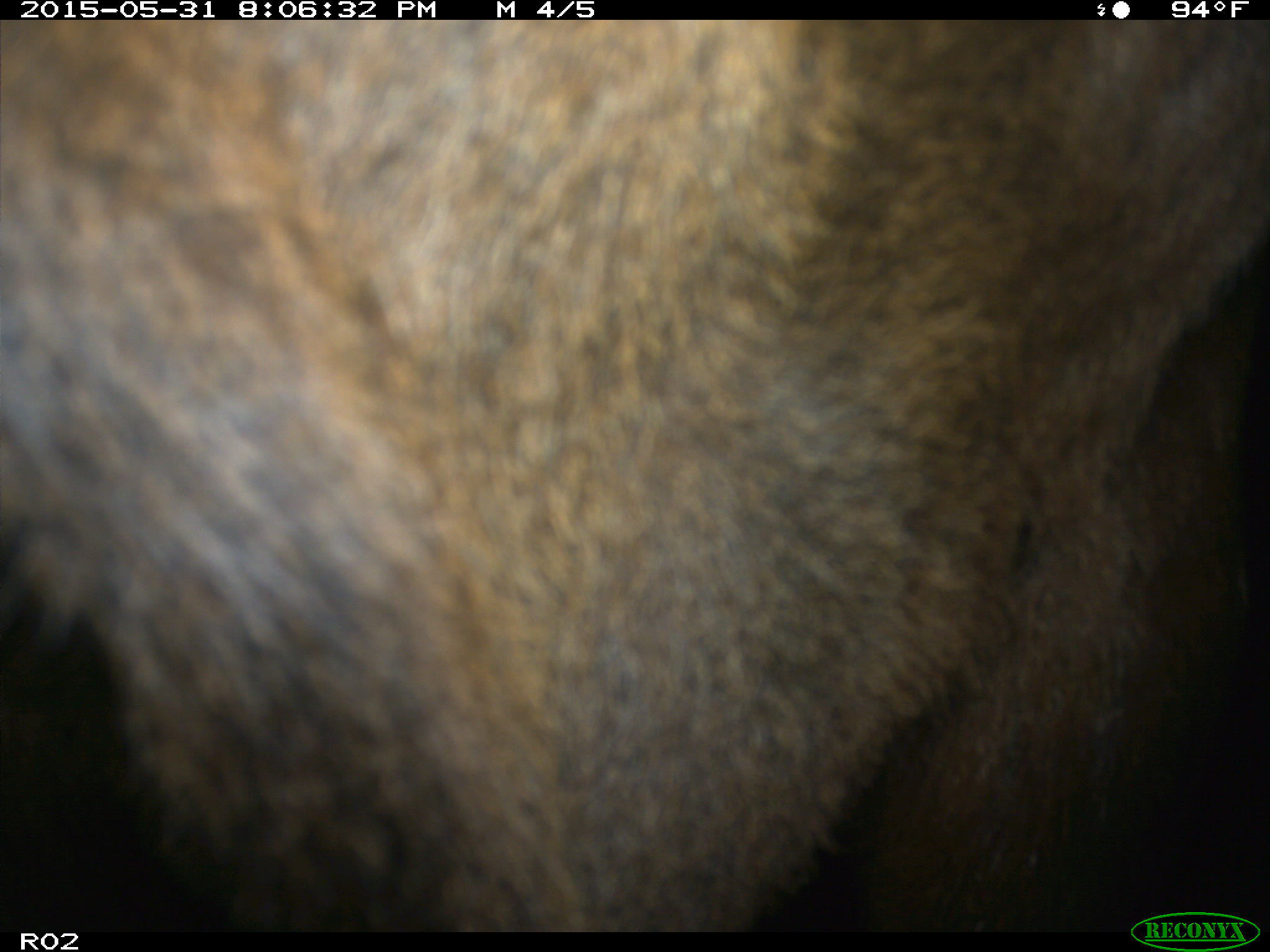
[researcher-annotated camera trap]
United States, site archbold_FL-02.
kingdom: Animalia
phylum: Chordata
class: Mammalia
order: Artiodactyla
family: Bovidae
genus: Bos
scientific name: Bos taurus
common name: domestic cow